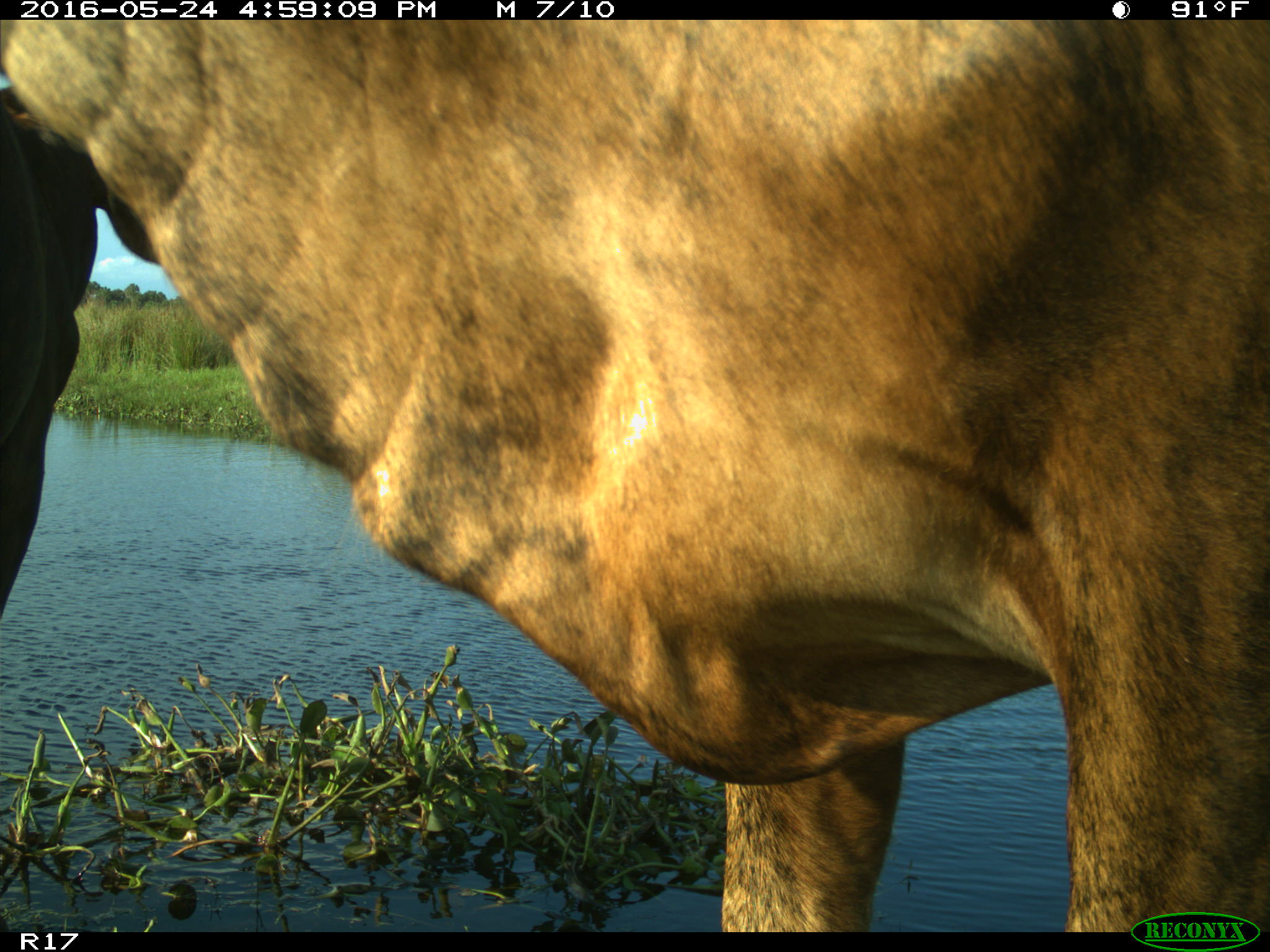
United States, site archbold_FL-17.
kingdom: Animalia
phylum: Chordata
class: Mammalia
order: Artiodactyla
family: Bovidae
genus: Bos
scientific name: Bos taurus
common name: domestic cow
Bos taurus (domestic cow).